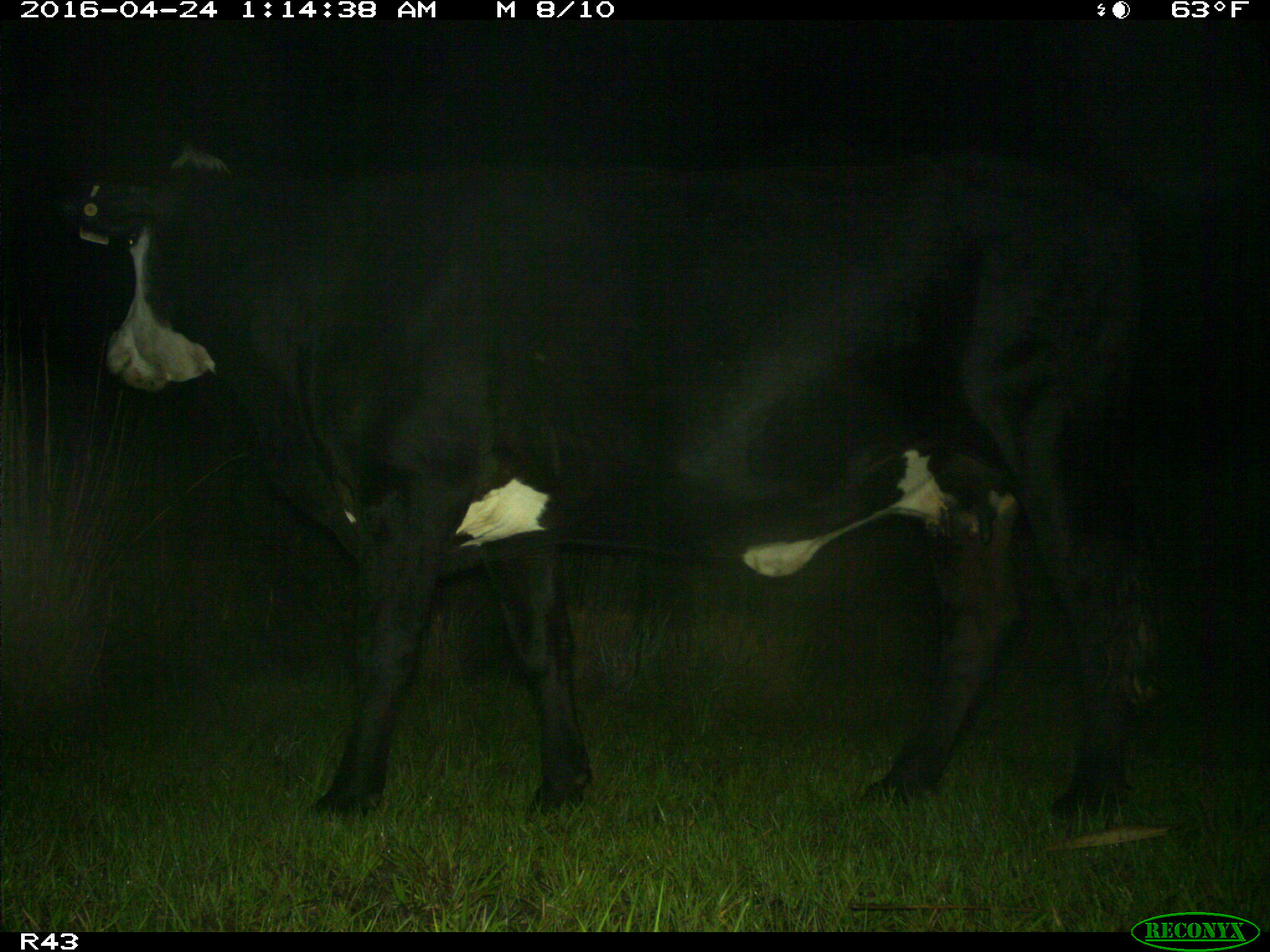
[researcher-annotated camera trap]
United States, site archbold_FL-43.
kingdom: Animalia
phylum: Chordata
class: Mammalia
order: Artiodactyla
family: Bovidae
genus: Bos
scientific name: Bos taurus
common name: domestic cow